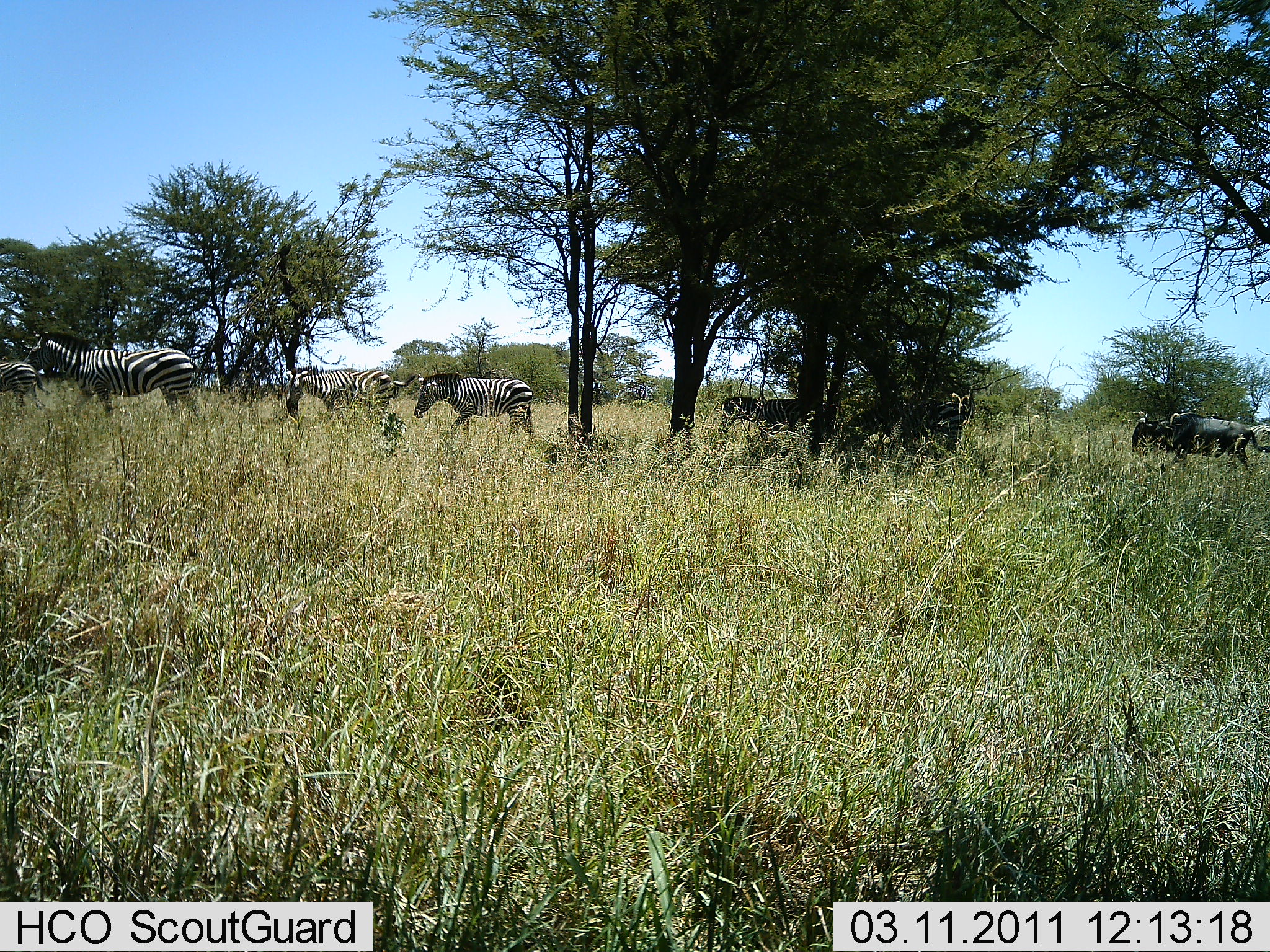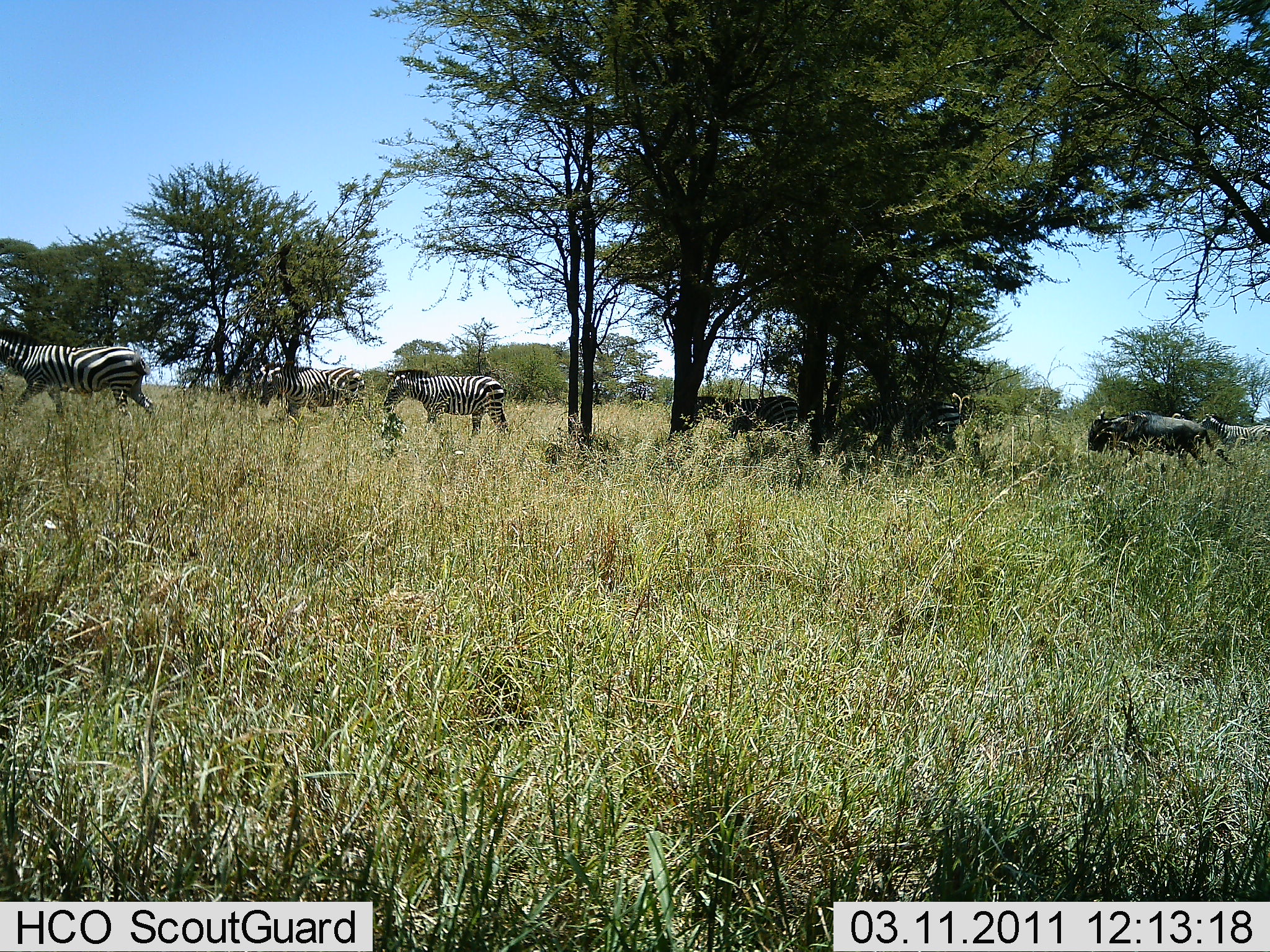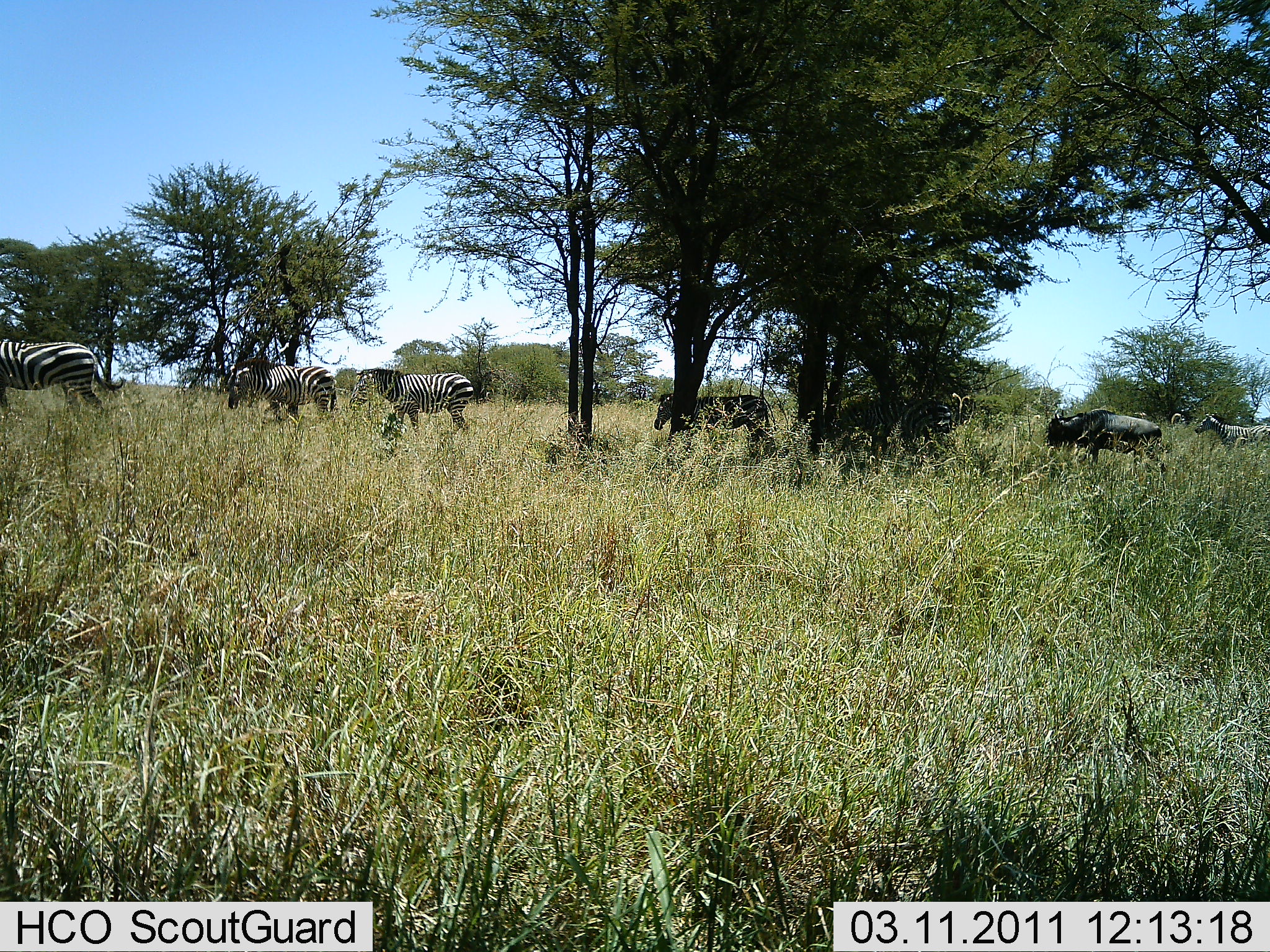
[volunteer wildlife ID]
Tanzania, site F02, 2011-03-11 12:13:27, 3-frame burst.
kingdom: Animalia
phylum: Chordata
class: Mammalia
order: Artiodactyla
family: Bovidae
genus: Connochaetes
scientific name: Connochaetes taurinus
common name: blue wildebeest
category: wildebeest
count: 3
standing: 17%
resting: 0%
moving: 83%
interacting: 0%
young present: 0%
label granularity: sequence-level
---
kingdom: Animalia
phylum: Chordata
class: Mammalia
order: Perissodactyla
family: Equidae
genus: Equus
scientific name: Equus quagga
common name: plains zebra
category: zebra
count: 4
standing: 17%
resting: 0%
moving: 92%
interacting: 8%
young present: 0%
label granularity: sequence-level